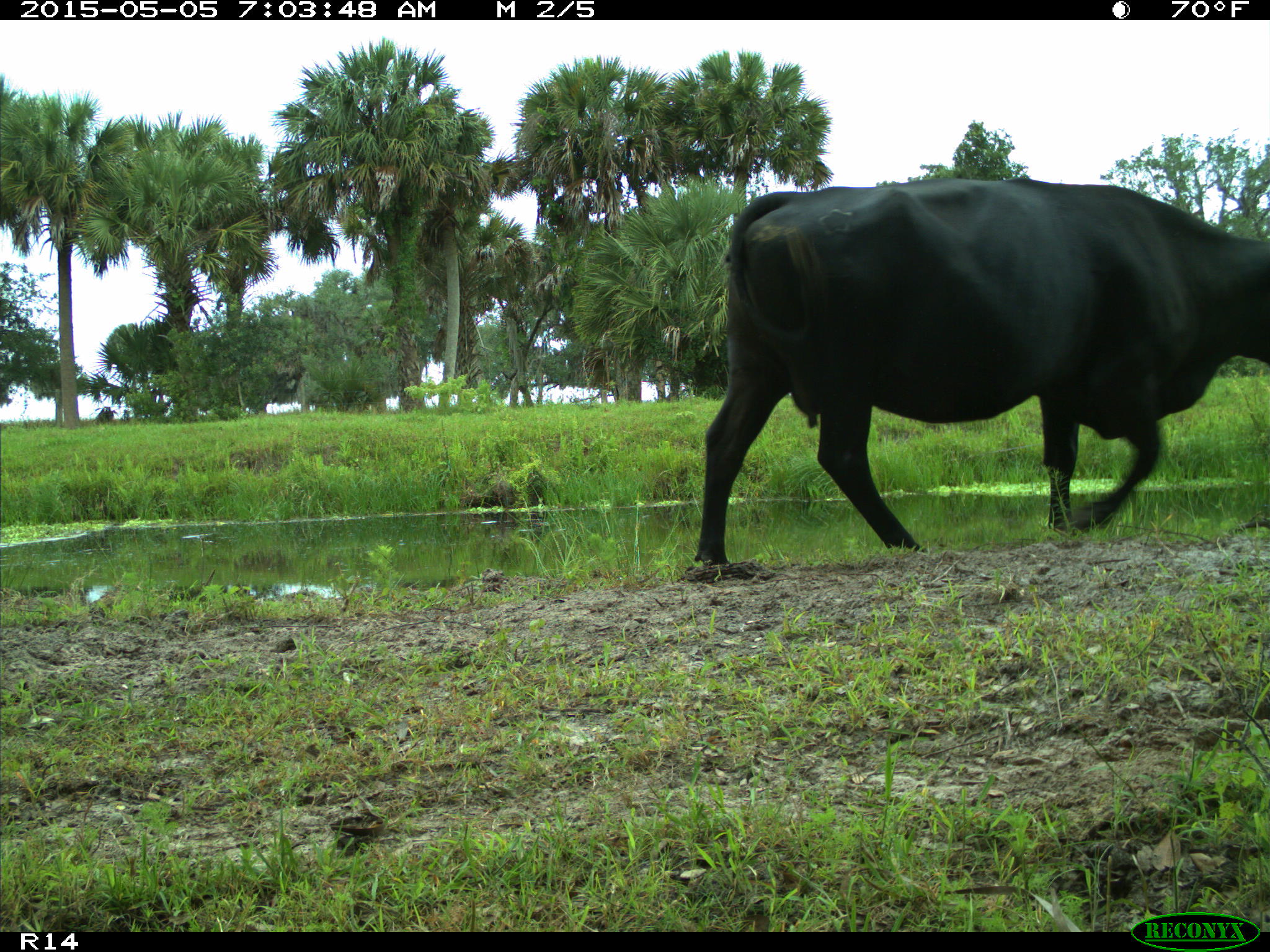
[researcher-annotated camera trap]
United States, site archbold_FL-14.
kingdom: Animalia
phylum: Chordata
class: Mammalia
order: Artiodactyla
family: Bovidae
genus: Bos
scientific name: Bos taurus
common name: domestic cow